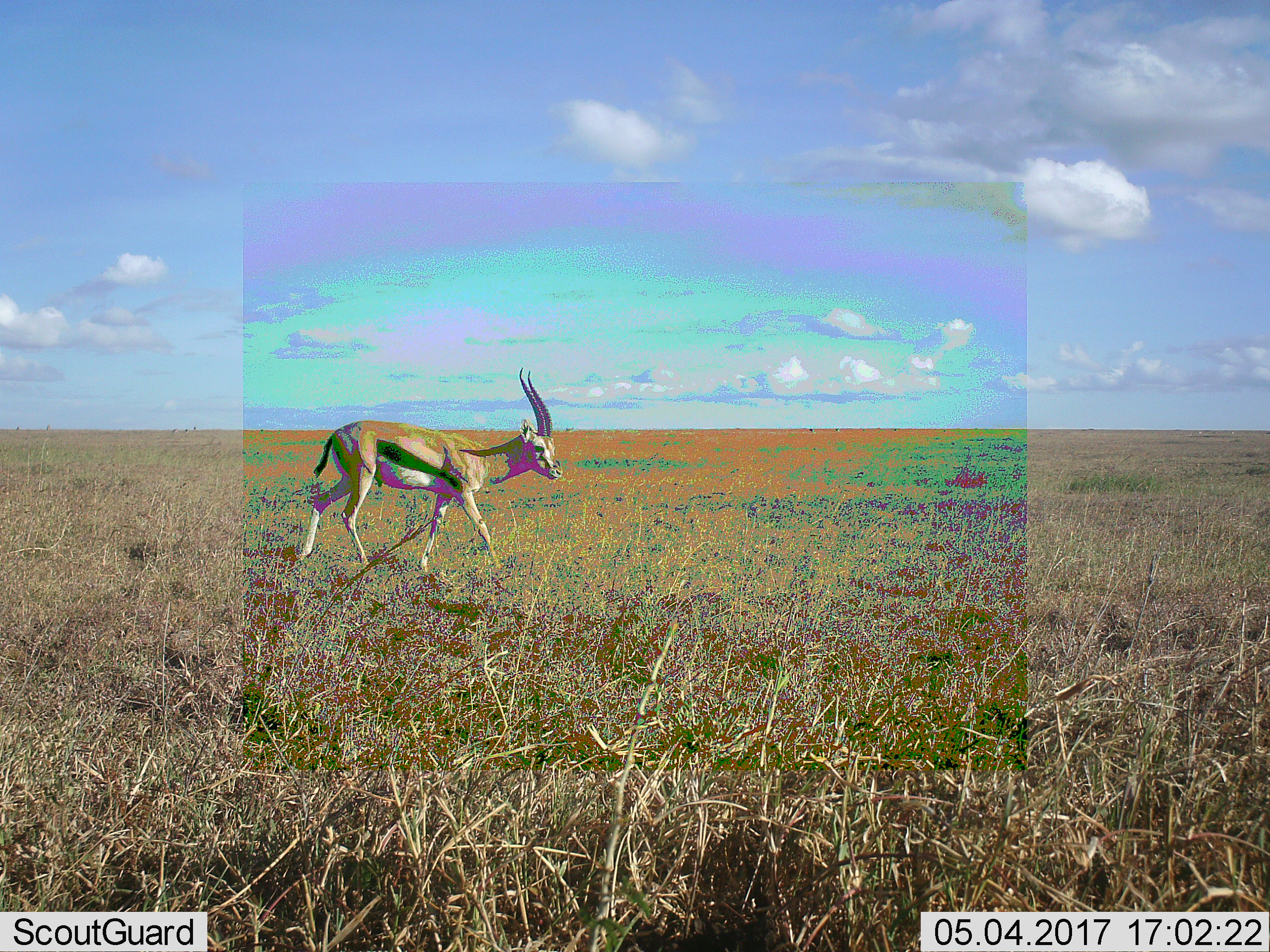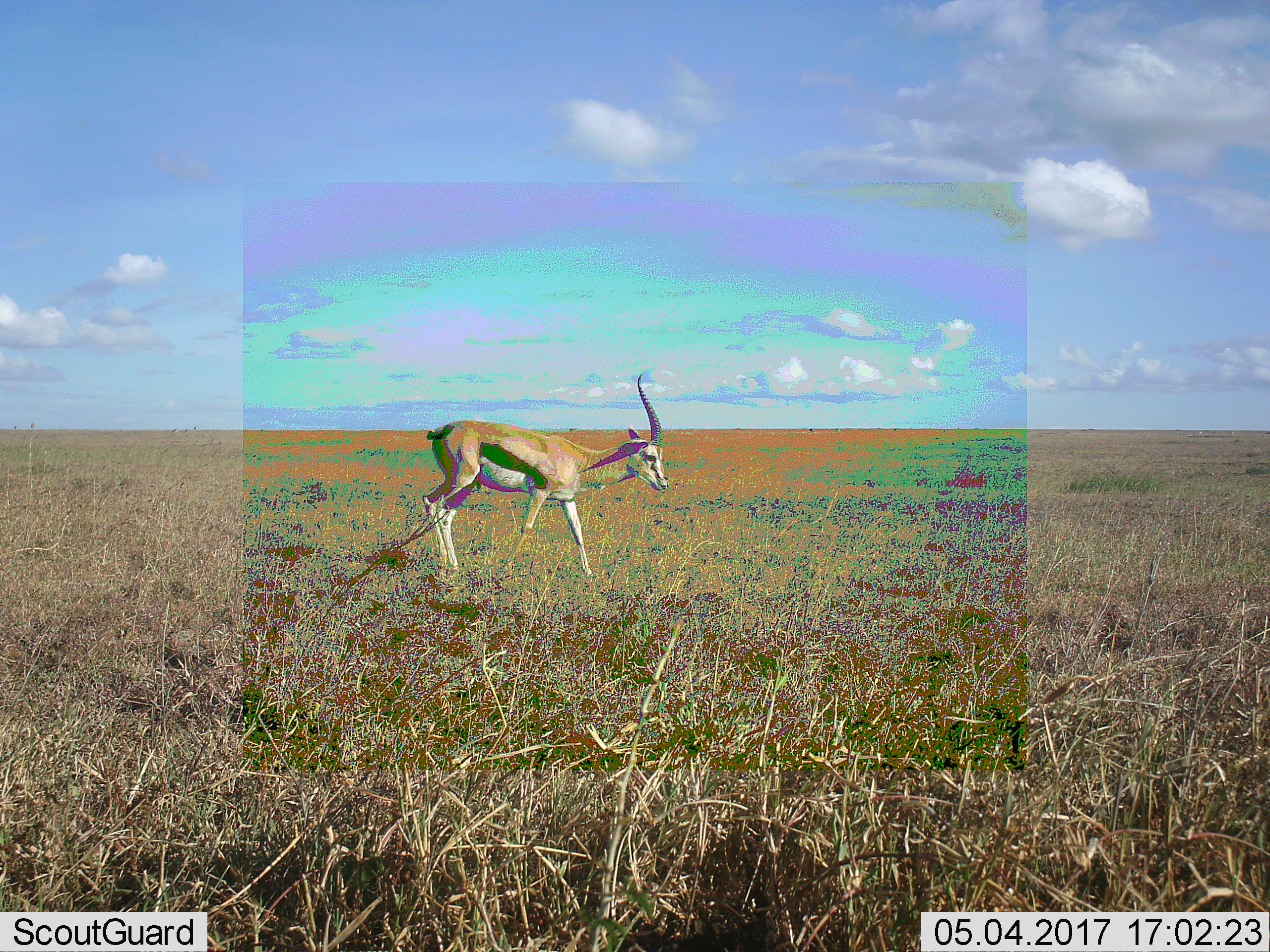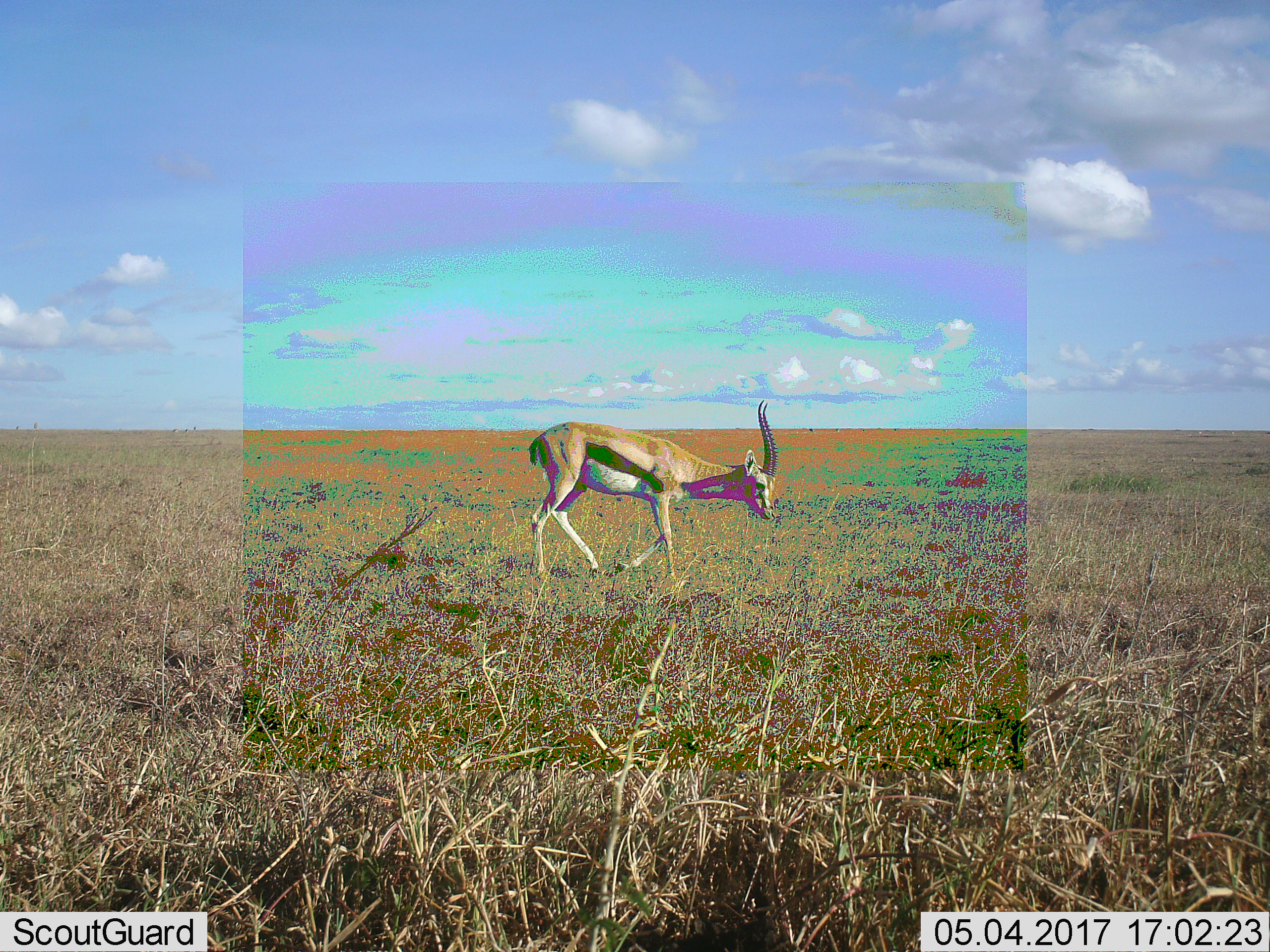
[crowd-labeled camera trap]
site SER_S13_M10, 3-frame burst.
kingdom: Animalia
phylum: Chordata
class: Mammalia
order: Artiodactyla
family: Bovidae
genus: Eudorcas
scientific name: Eudorcas thomsonii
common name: thomson's gazelle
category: gazellethomsons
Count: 1.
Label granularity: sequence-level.